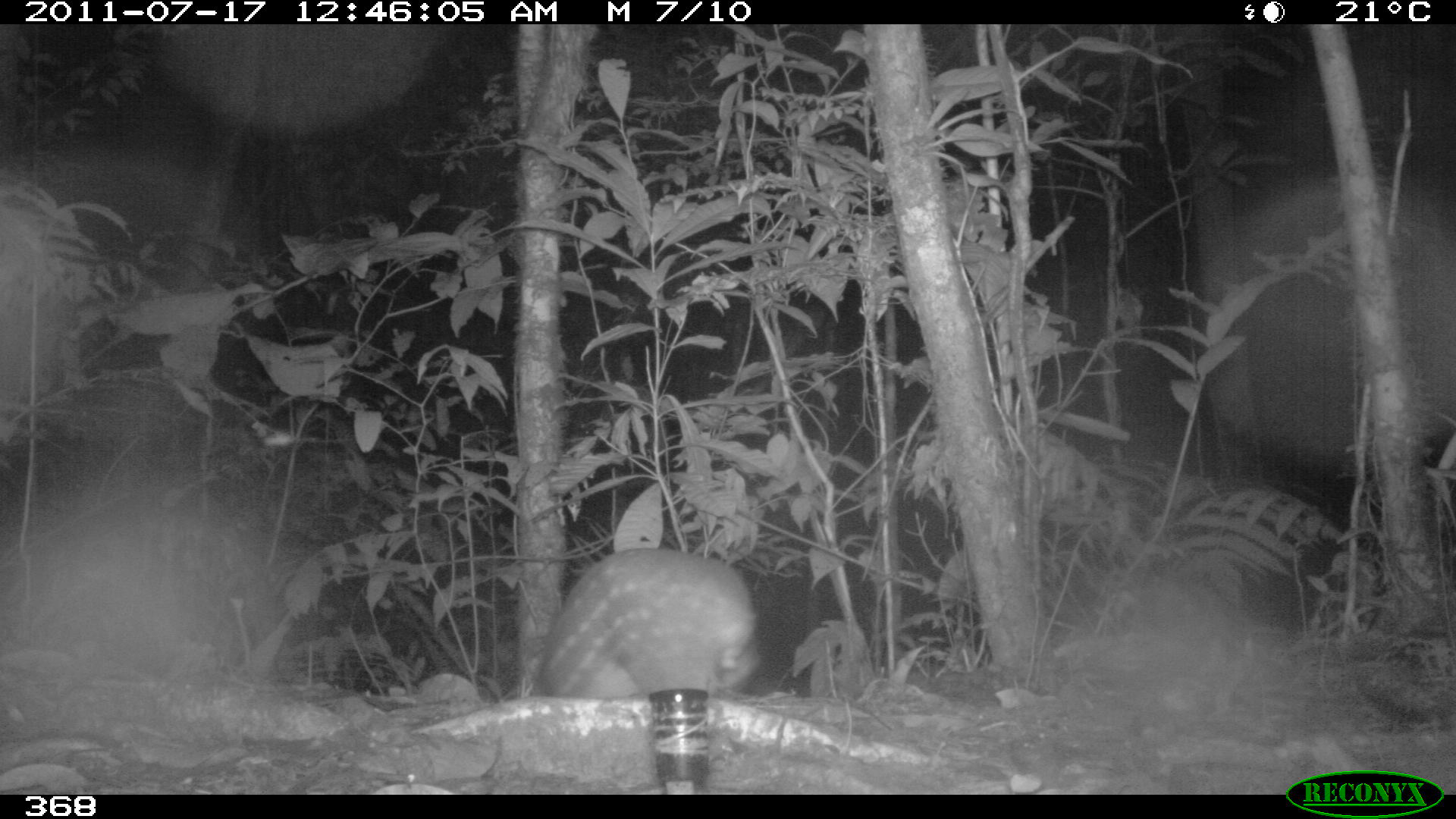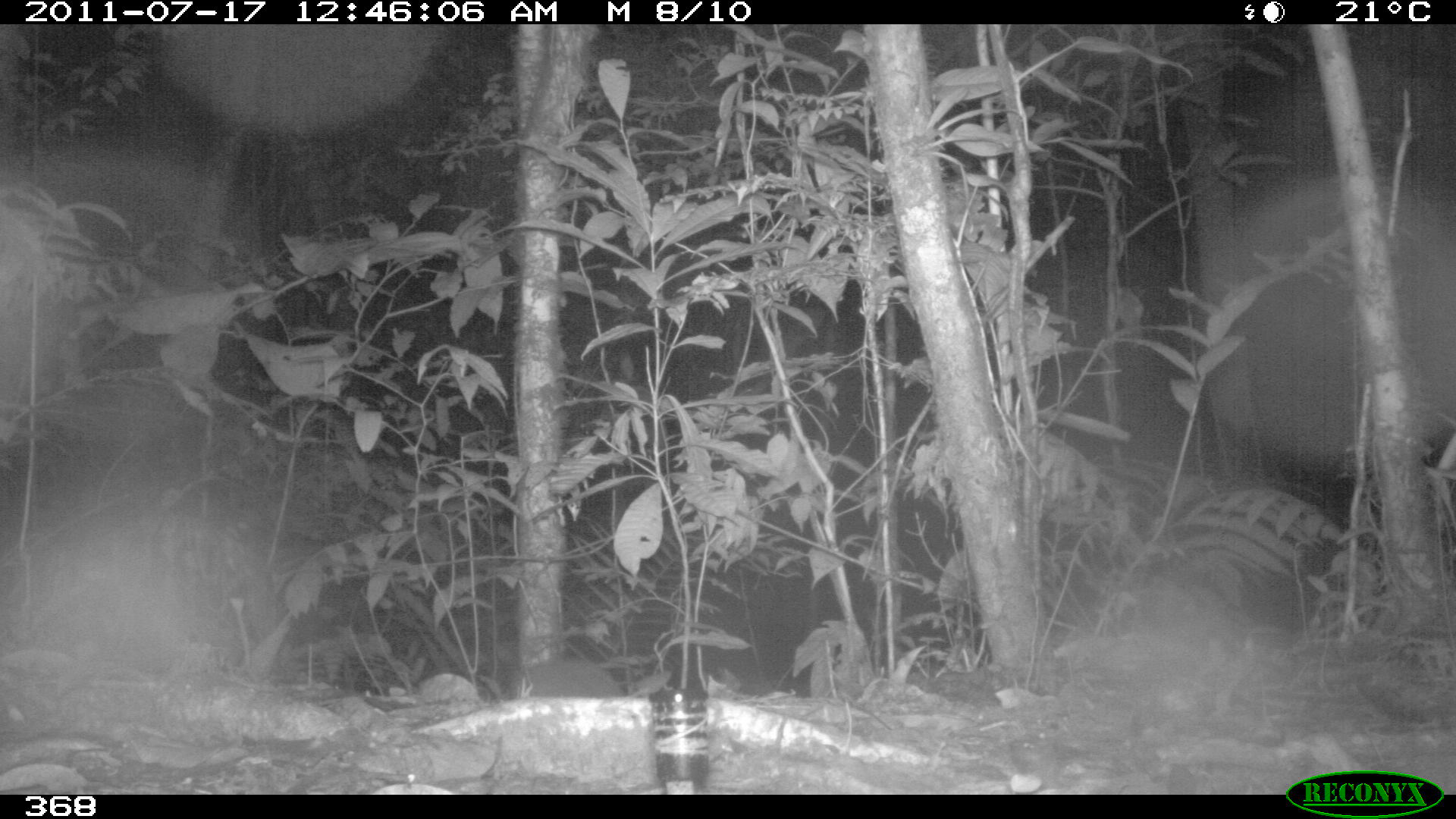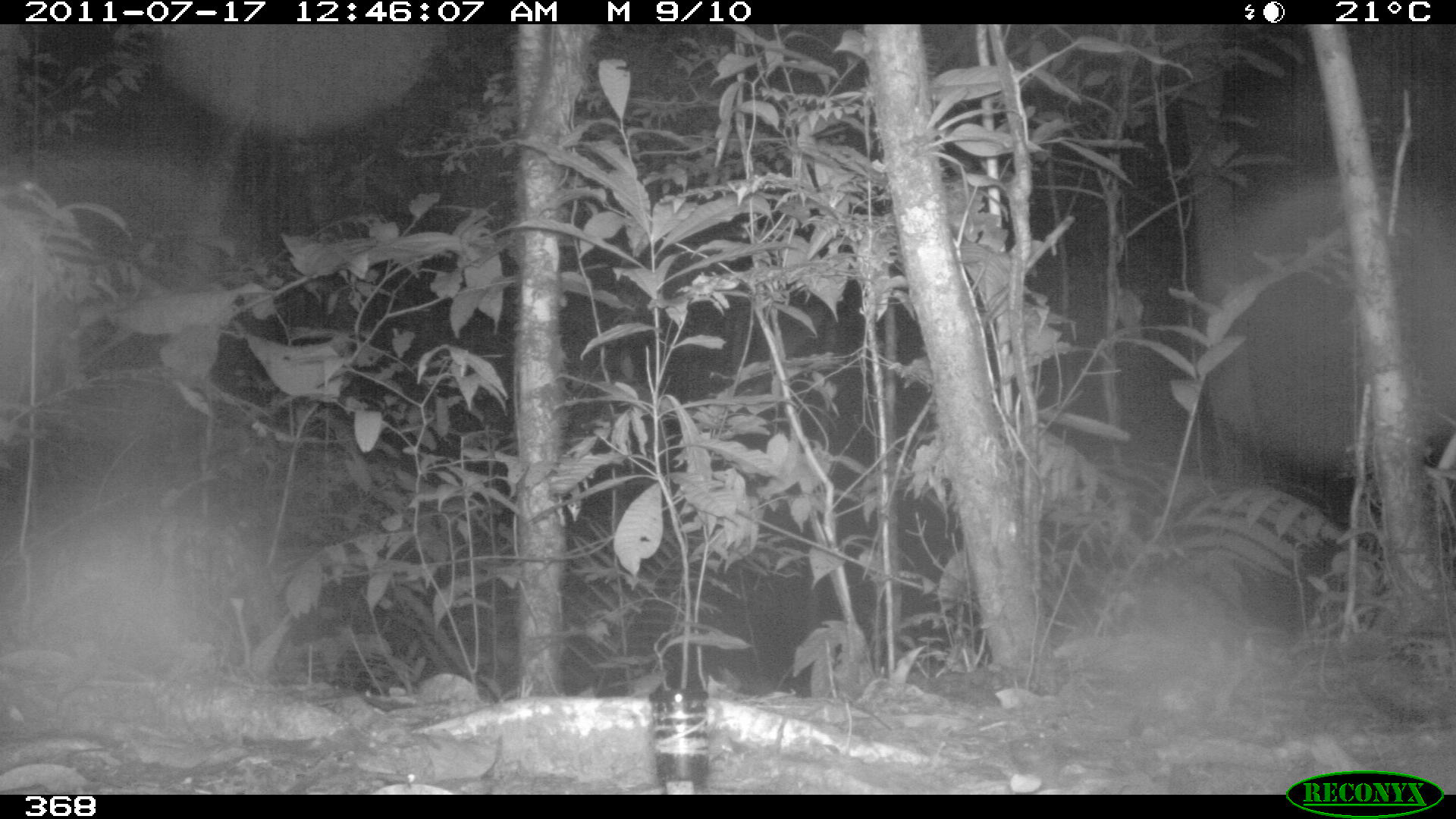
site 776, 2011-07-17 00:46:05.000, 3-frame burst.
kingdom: Animalia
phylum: Chordata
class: Mammalia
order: Rodentia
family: Cuniculidae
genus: Cuniculus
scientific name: Cuniculus paca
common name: spotted paca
Cuniculus paca (spotted paca).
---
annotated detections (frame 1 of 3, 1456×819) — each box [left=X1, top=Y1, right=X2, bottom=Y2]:
cuniculus paca: [left=527, top=546, right=763, bottom=698]